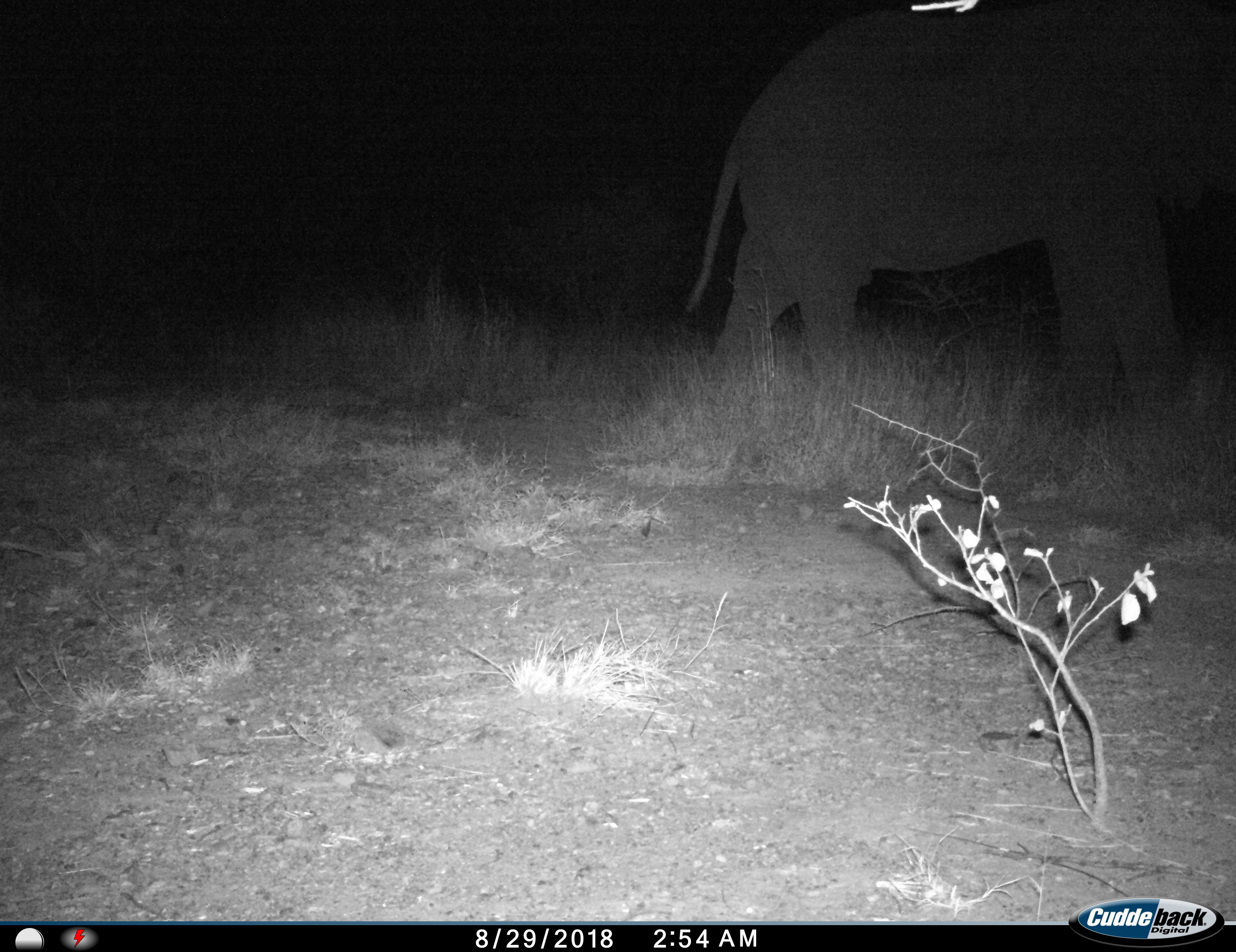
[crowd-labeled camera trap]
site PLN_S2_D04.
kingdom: Animalia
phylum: Chordata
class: Mammalia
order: Proboscidea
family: Elephantidae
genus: Loxodonta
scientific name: Loxodonta africana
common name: african bush elephant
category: elephant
Elephant (african bush elephant) (Loxodonta africana), count 1. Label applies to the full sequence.